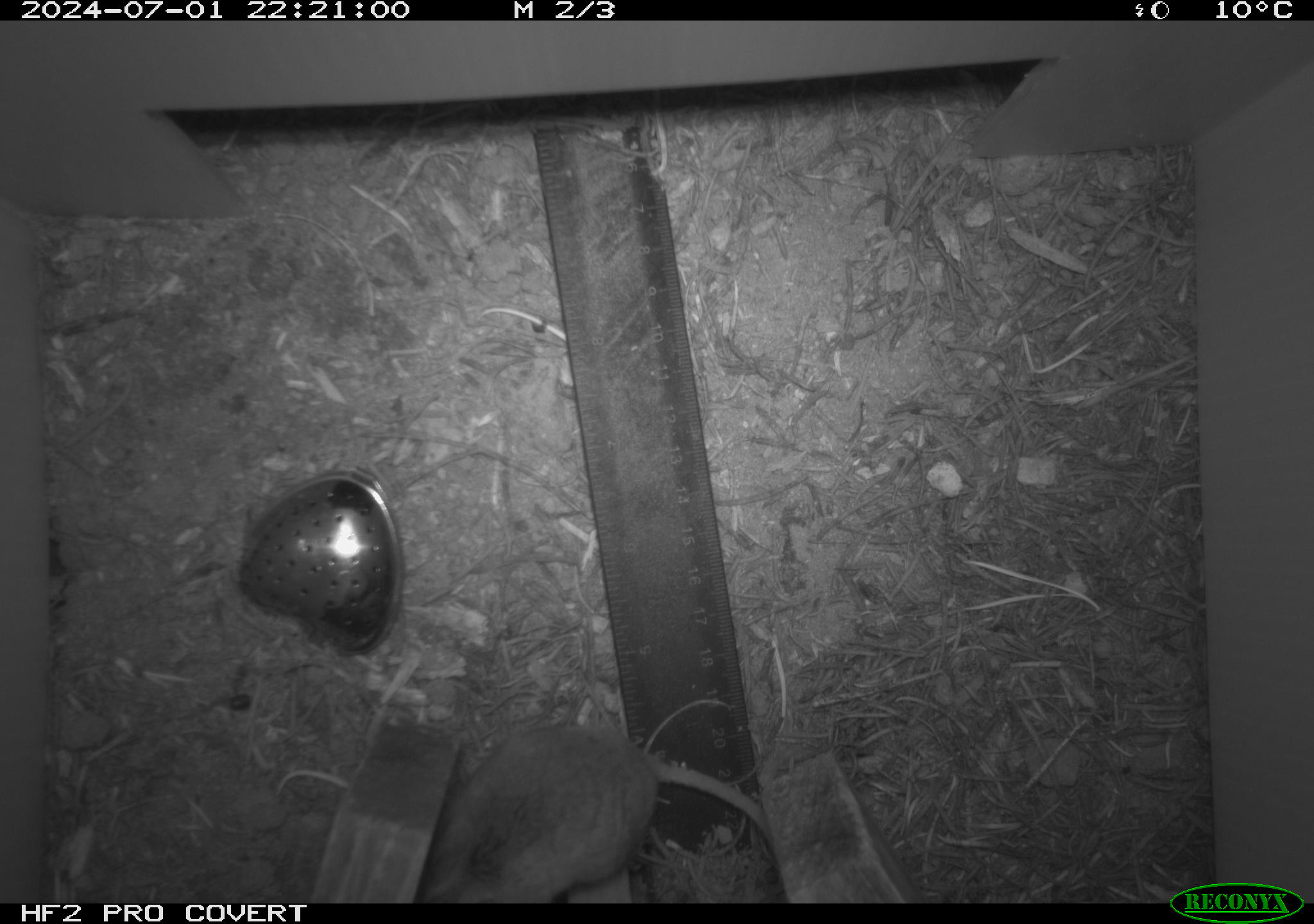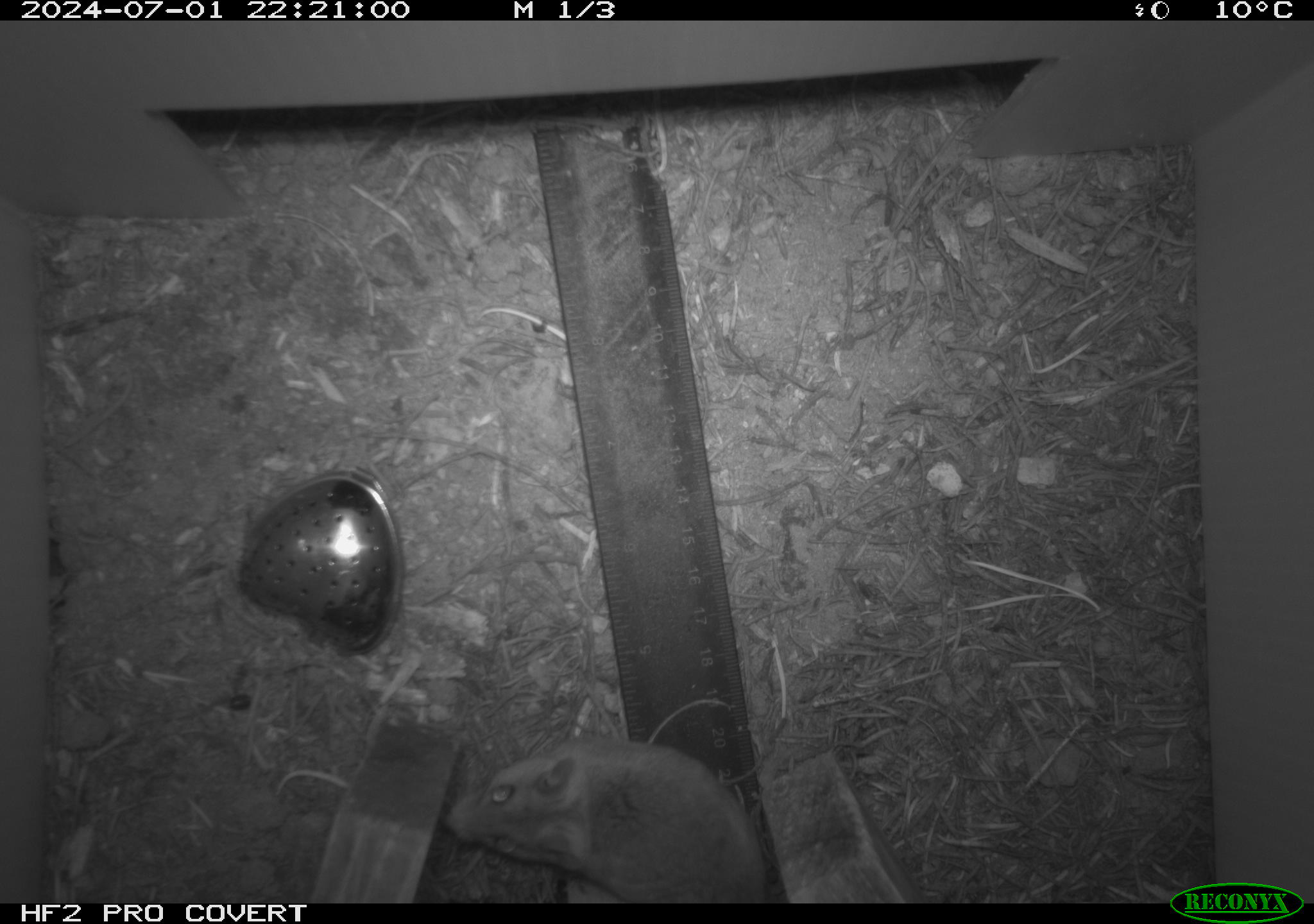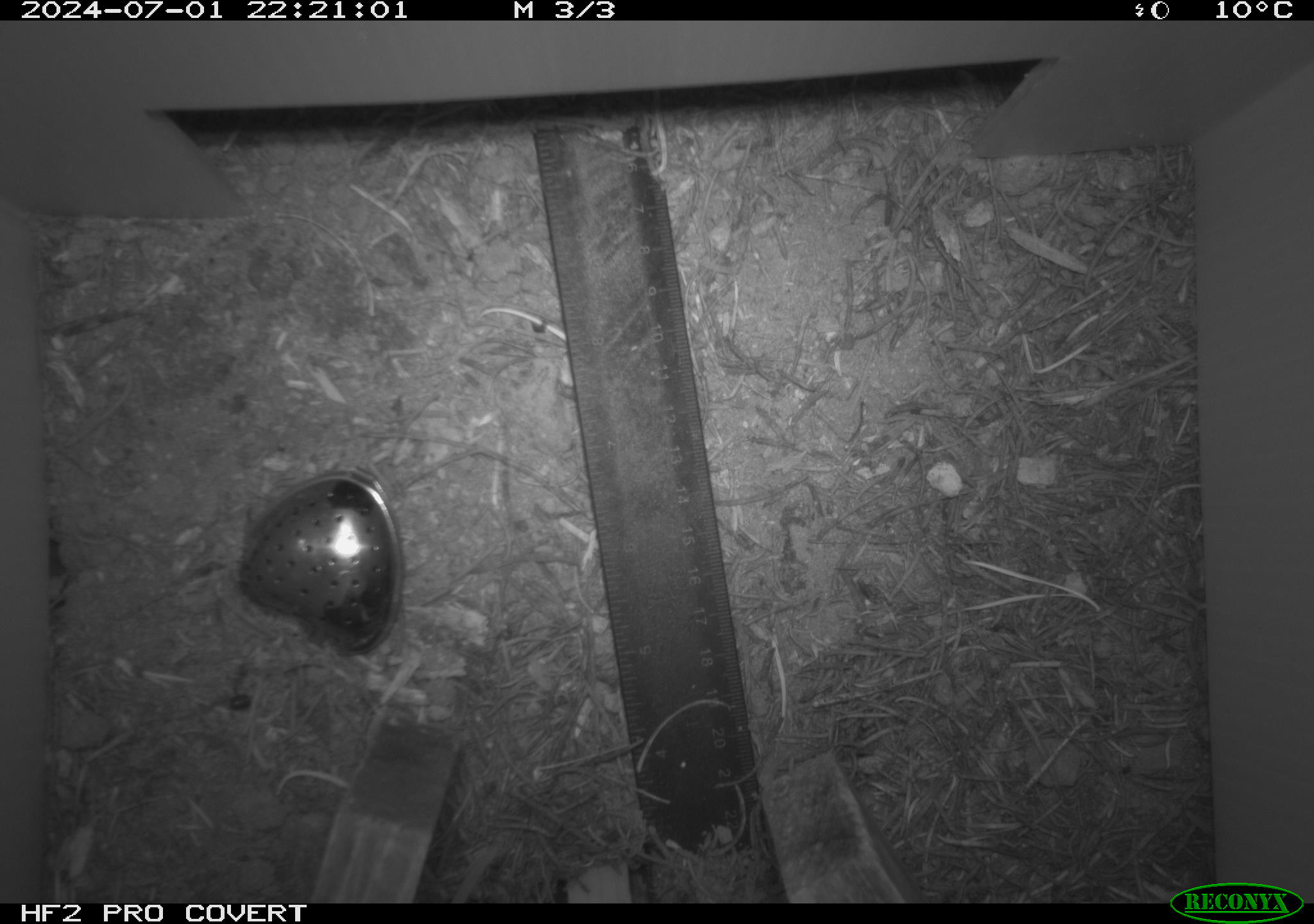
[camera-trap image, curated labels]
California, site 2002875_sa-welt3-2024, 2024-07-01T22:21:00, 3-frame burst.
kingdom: Animalia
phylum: Chordata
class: Mammalia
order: Rodentia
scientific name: Rodentia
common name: mouse species